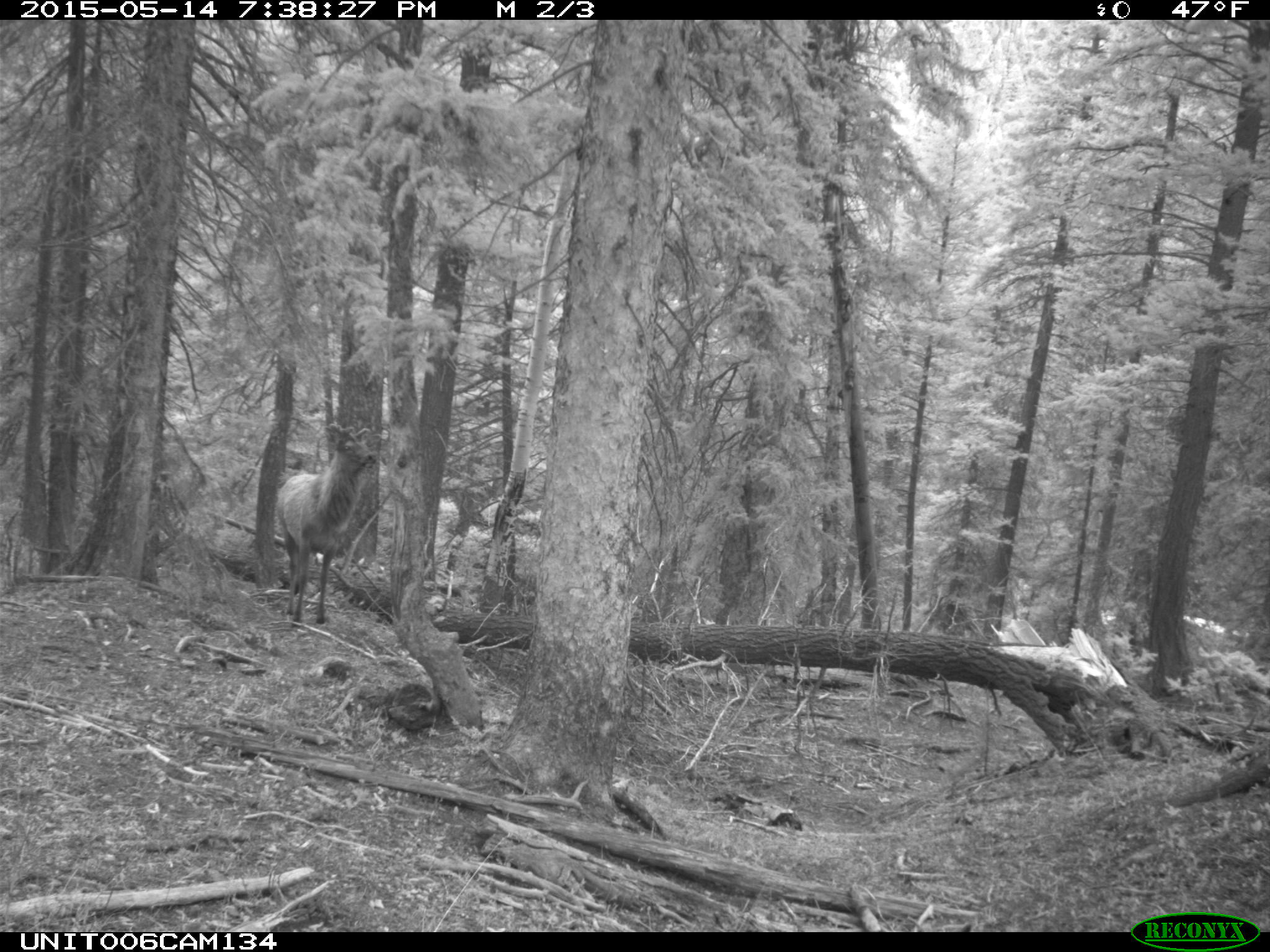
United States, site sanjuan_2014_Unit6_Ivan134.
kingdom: Animalia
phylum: Chordata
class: Mammalia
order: Artiodactyla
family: Cervidae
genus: Cervus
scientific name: Cervus elaphus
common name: red deer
Cervus elaphus (red deer).